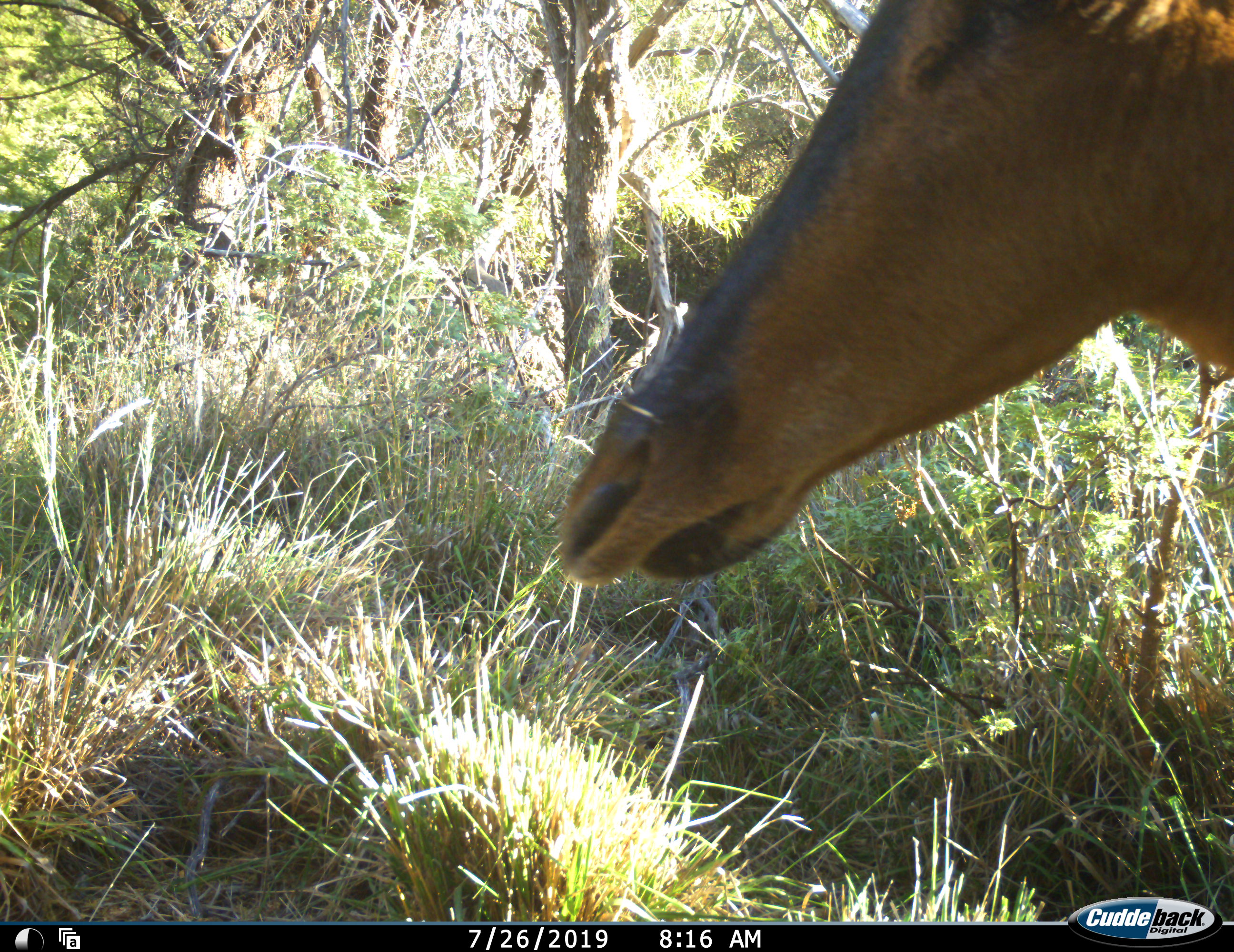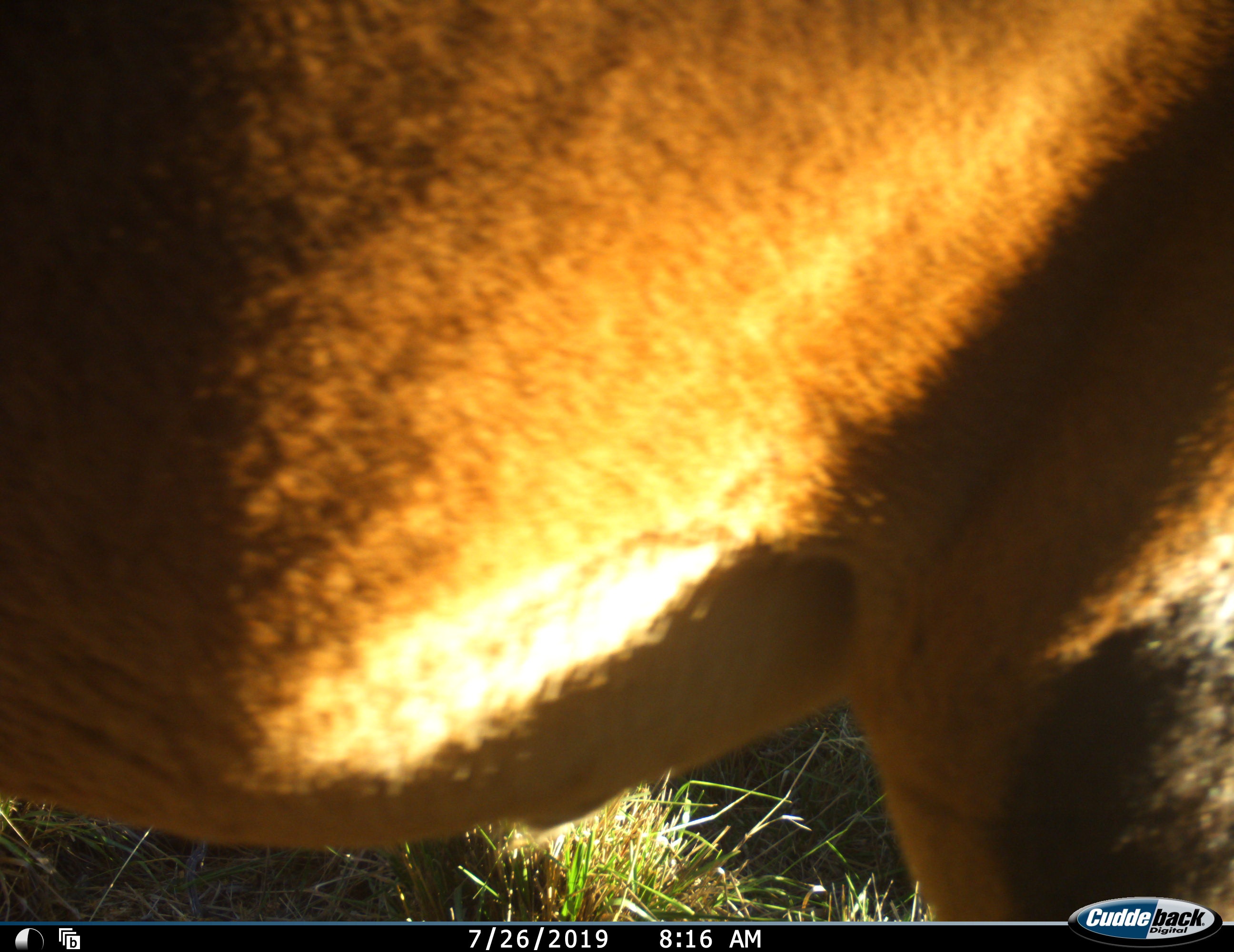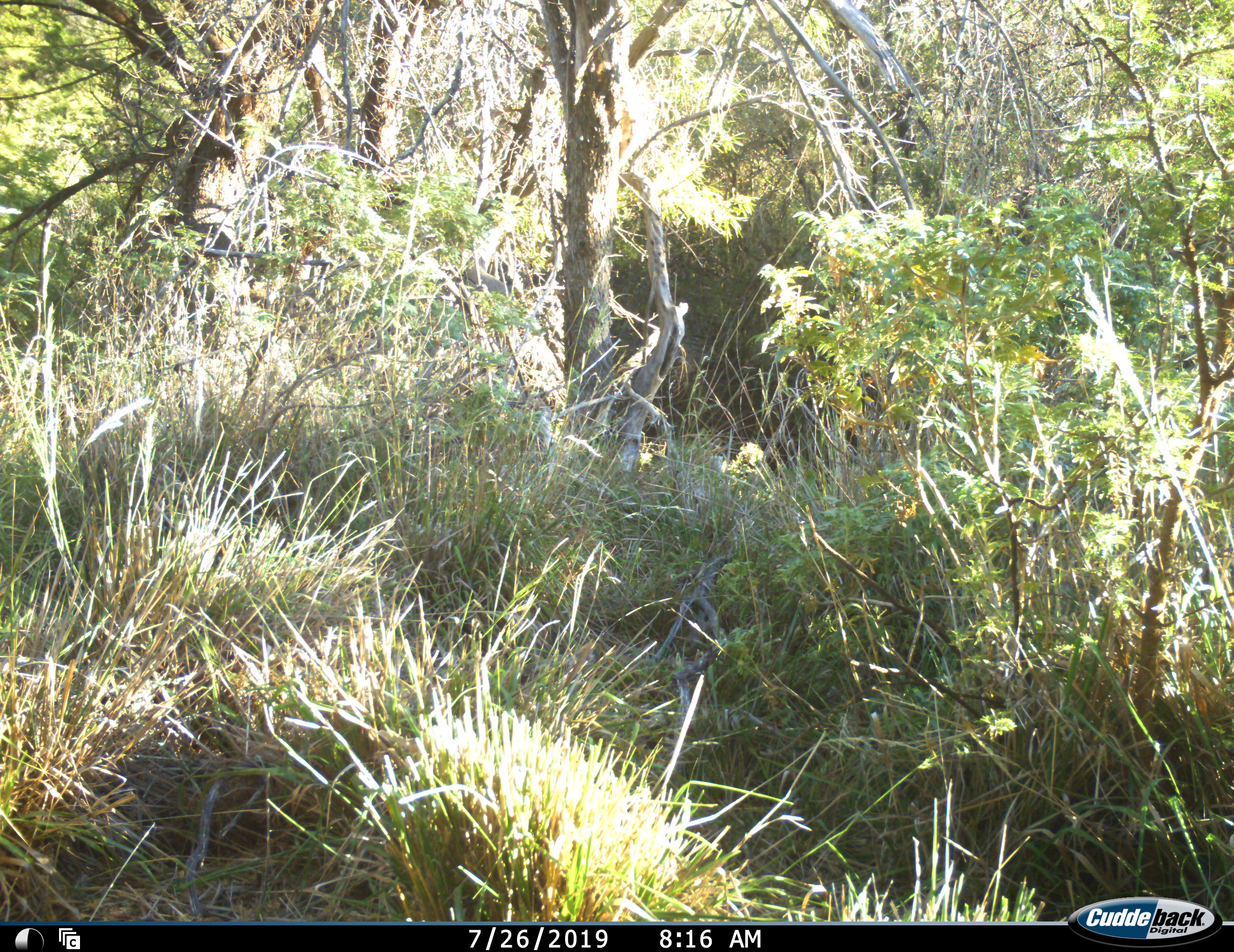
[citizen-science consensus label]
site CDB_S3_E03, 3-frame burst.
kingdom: Animalia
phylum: Chordata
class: Mammalia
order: Artiodactyla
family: Bovidae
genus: Alcelaphus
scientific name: Alcelaphus buselaphus caama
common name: red hartebeest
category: hartebeestred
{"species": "hartebeestred (red hartebeest) (Alcelaphus buselaphus caama)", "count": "1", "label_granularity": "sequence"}